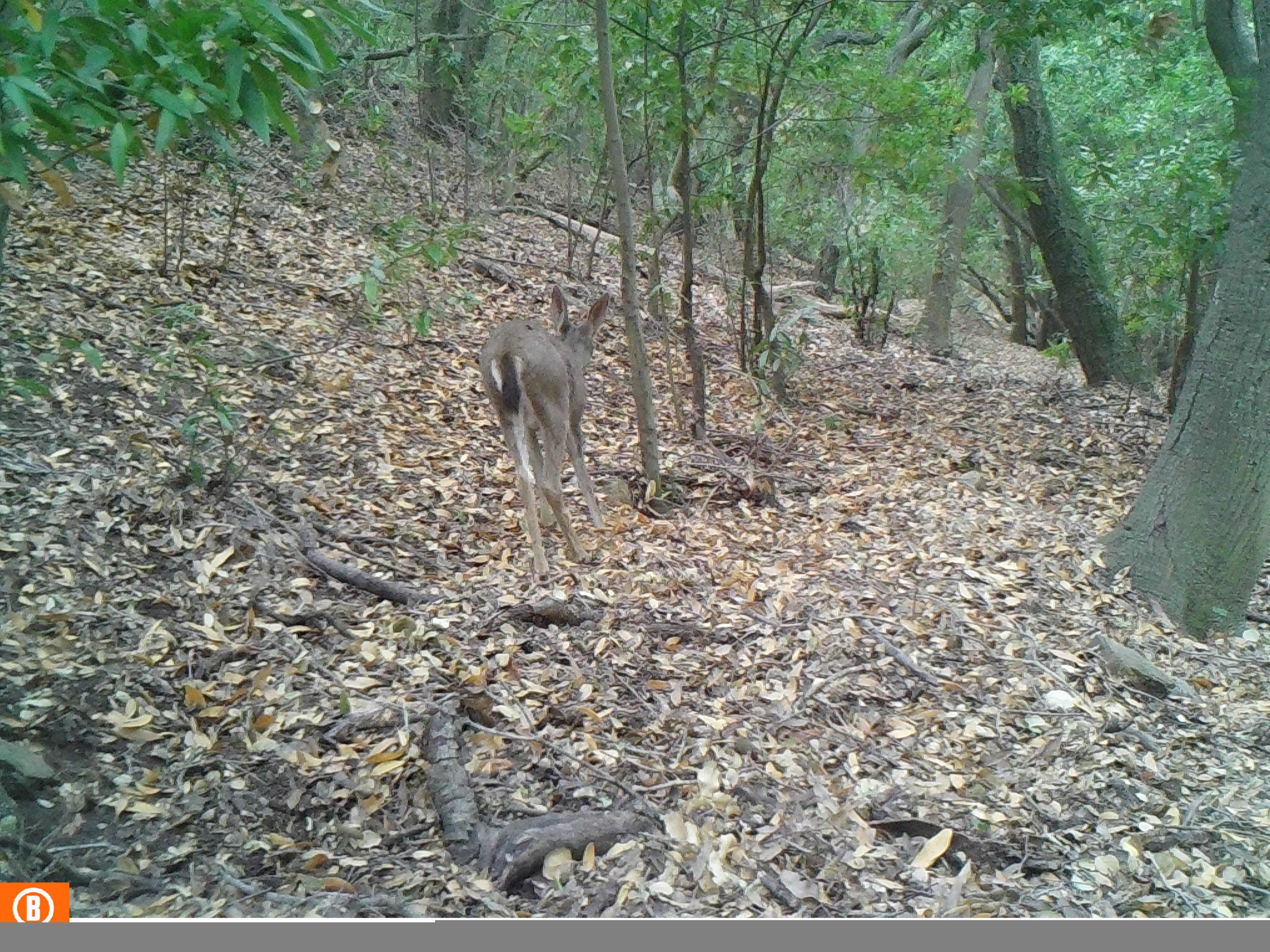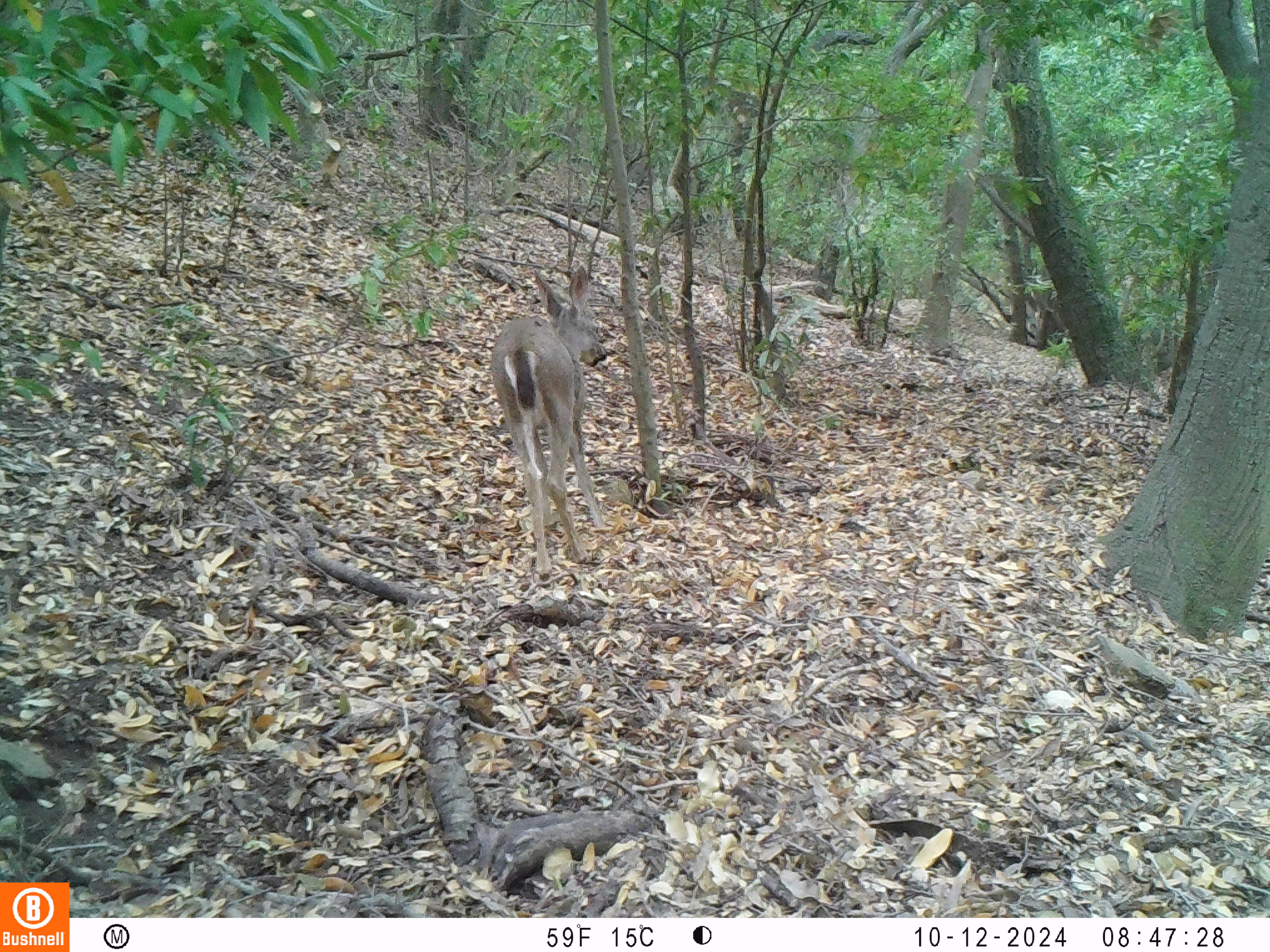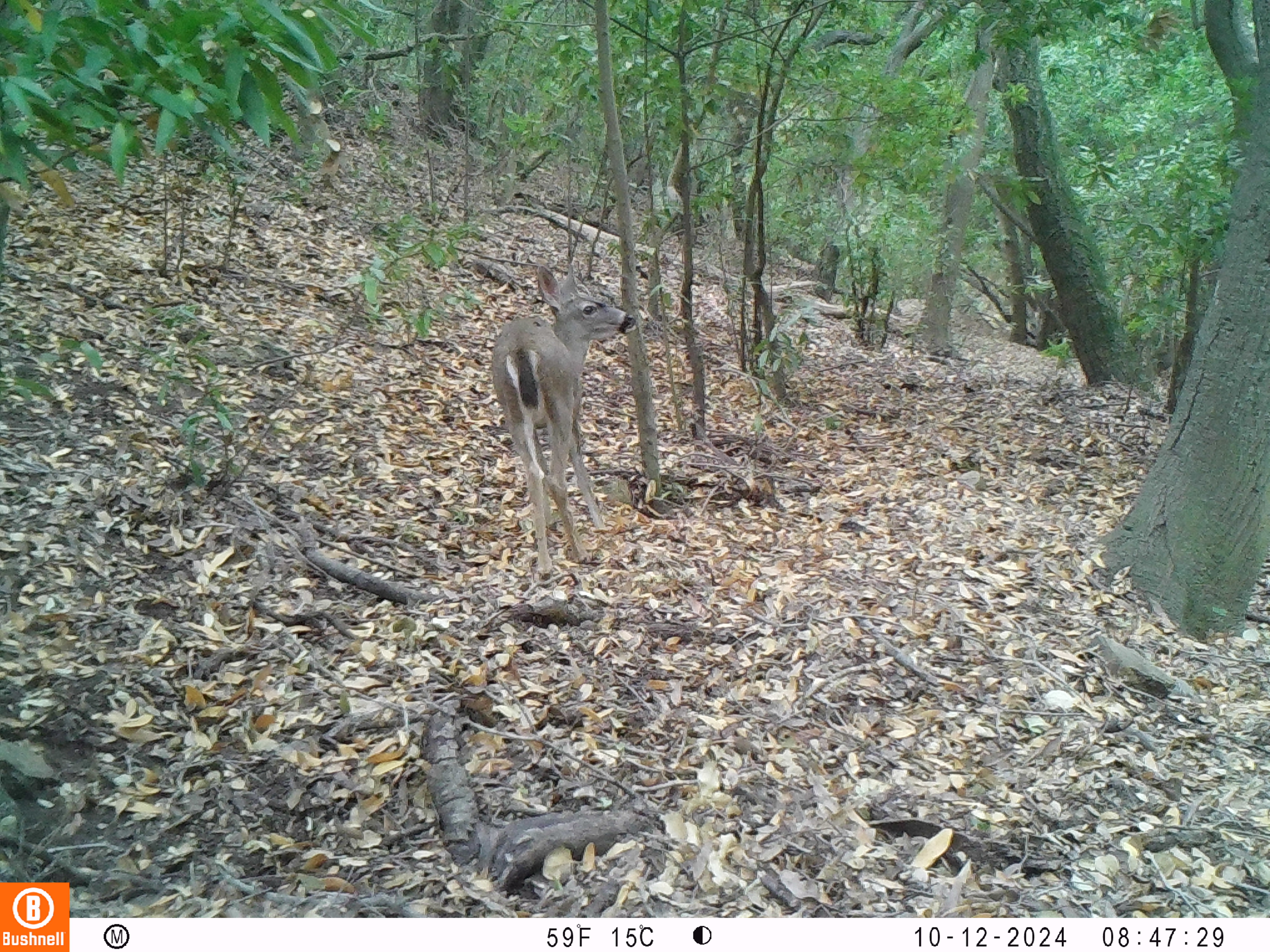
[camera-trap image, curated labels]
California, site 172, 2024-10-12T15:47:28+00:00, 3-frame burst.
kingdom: Animalia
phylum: Chordata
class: Mammalia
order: Artiodactyla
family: Cervidae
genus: Odocoileus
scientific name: Odocoileus hemionus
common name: mule deer